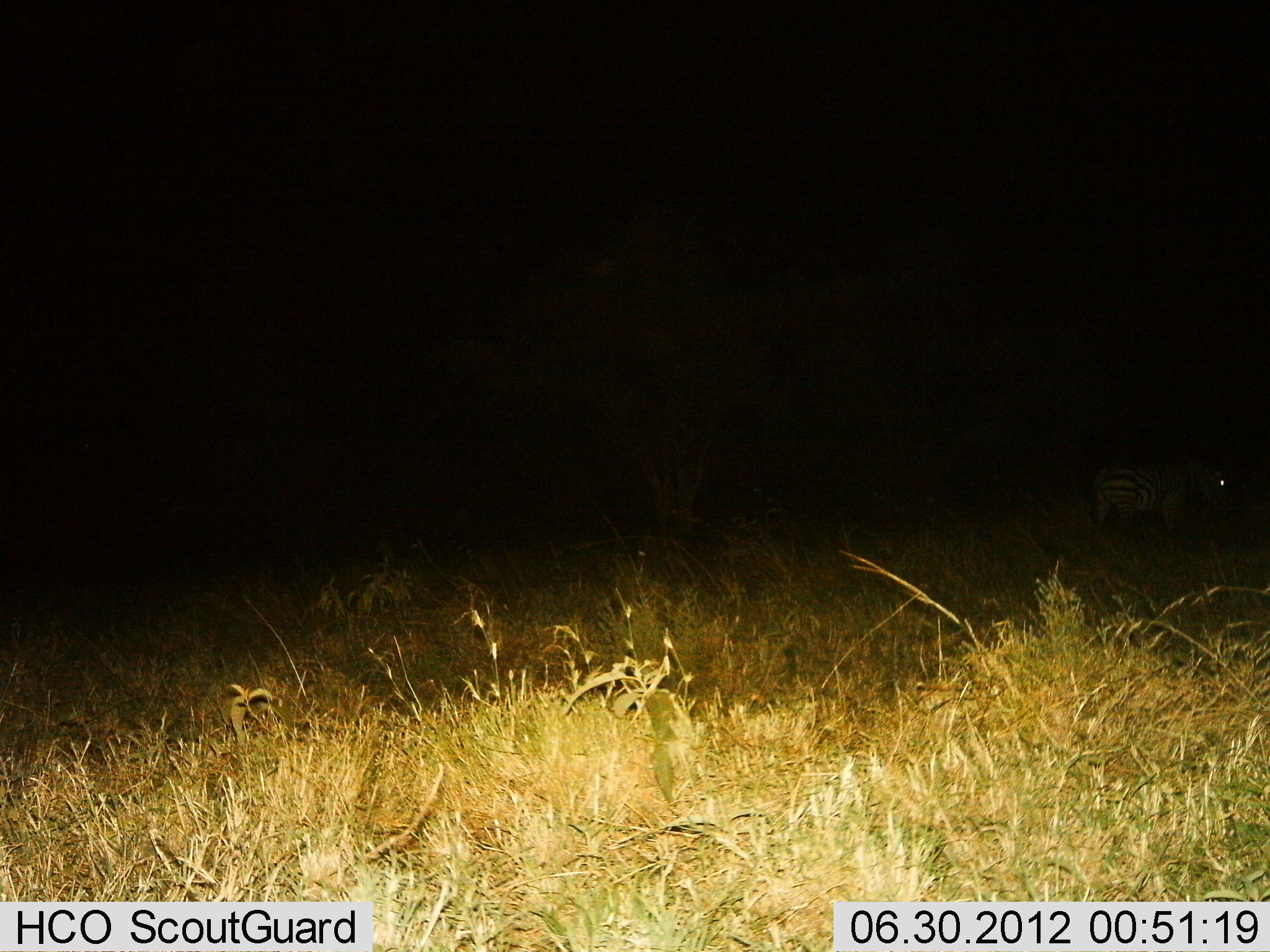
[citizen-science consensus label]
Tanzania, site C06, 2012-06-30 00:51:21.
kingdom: Animalia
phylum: Chordata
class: Mammalia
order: Perissodactyla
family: Equidae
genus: Equus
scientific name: Equus quagga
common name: plains zebra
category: zebra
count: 1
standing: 100%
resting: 0%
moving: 0%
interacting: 0%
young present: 0%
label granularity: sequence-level